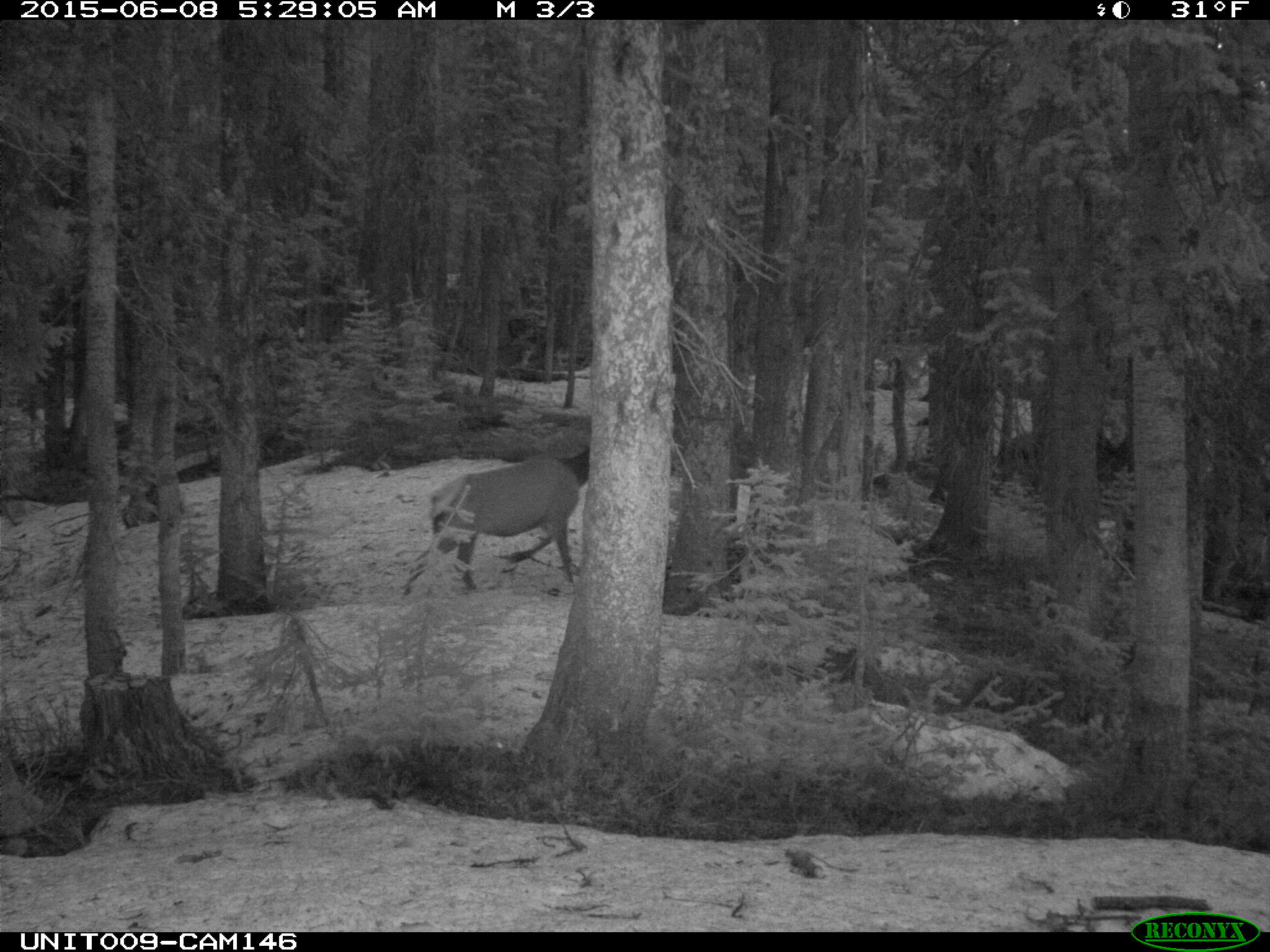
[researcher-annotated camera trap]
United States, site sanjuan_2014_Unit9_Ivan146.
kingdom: Animalia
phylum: Chordata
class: Mammalia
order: Artiodactyla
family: Cervidae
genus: Cervus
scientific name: Cervus elaphus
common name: red deer